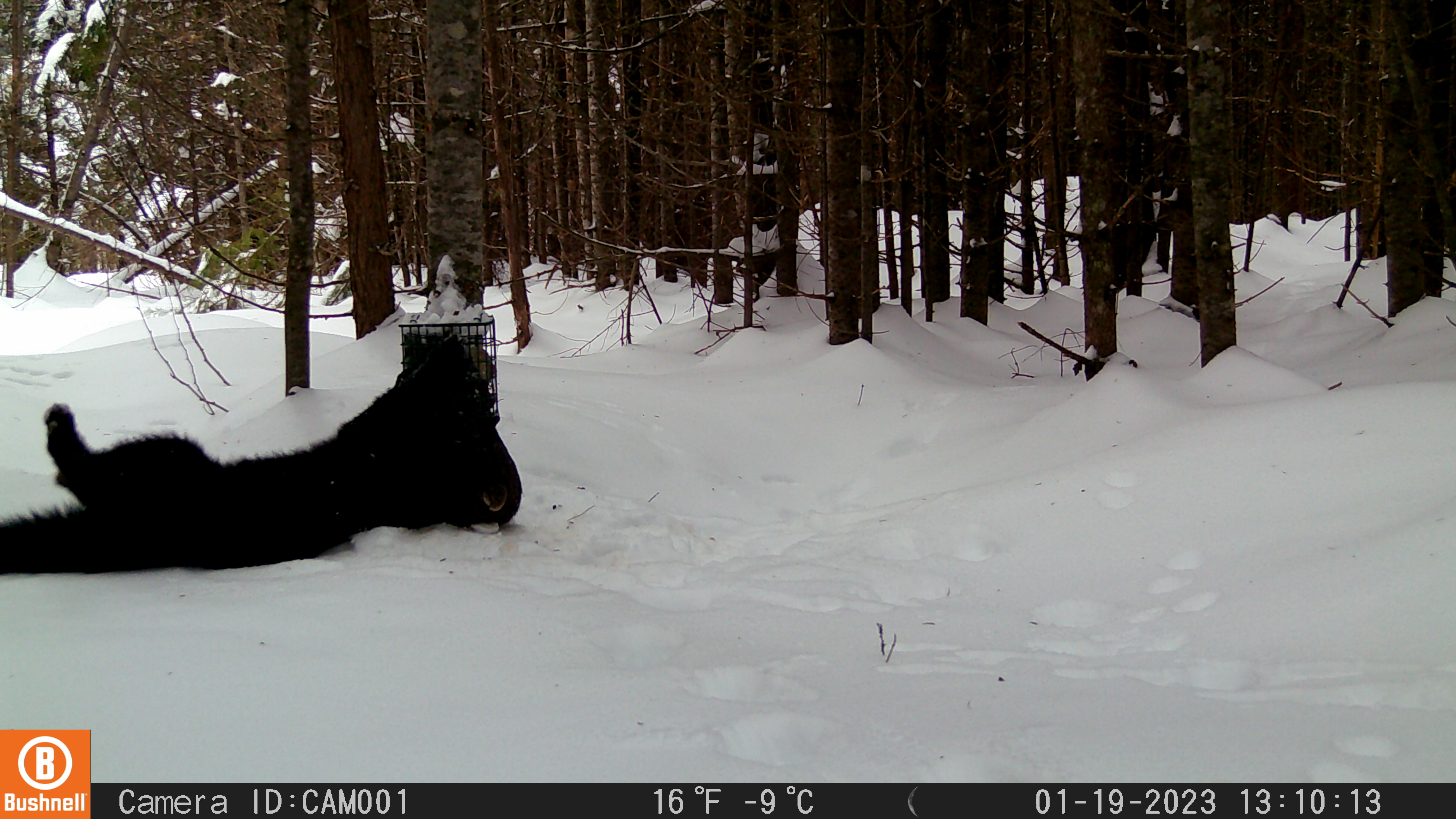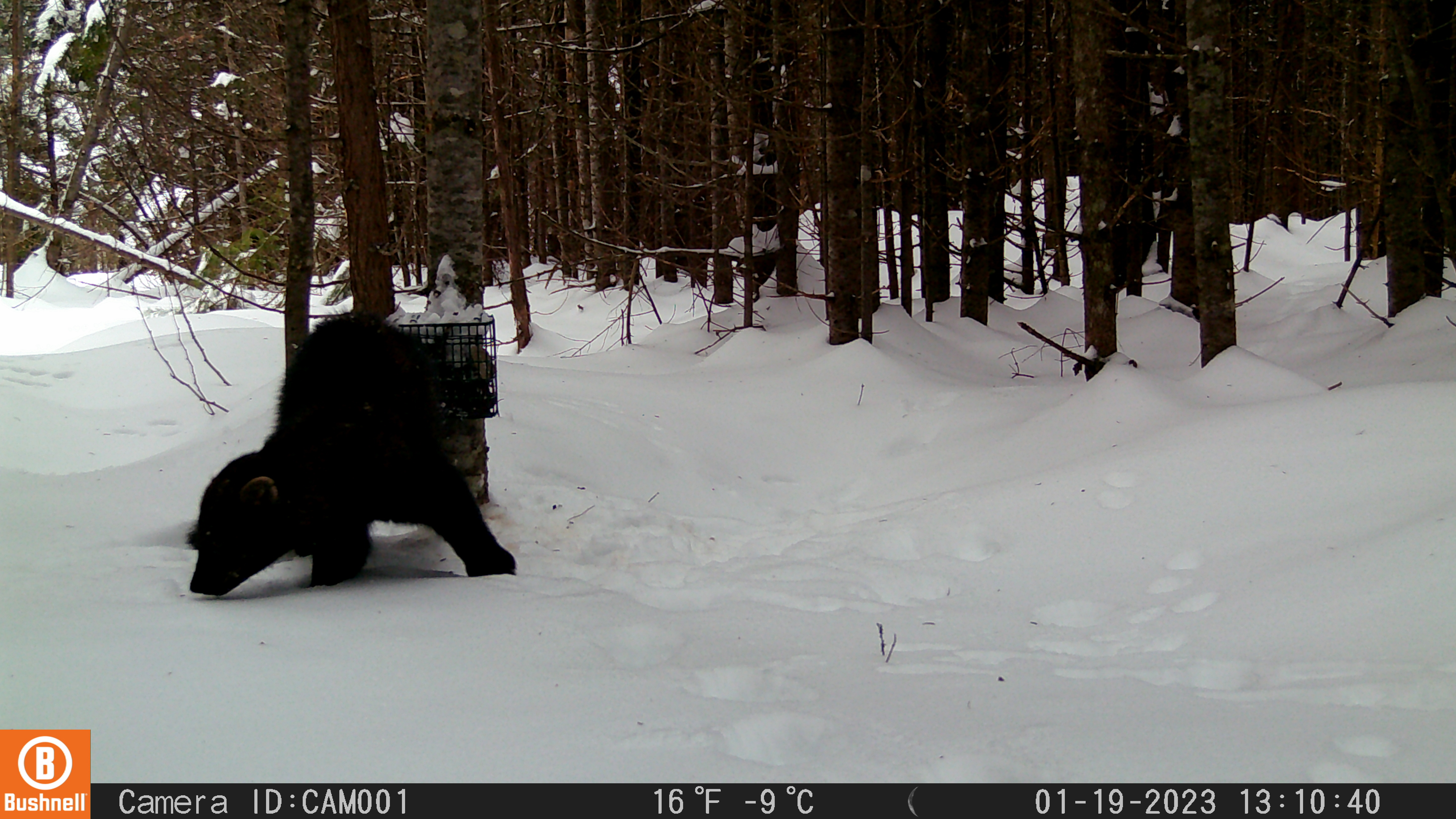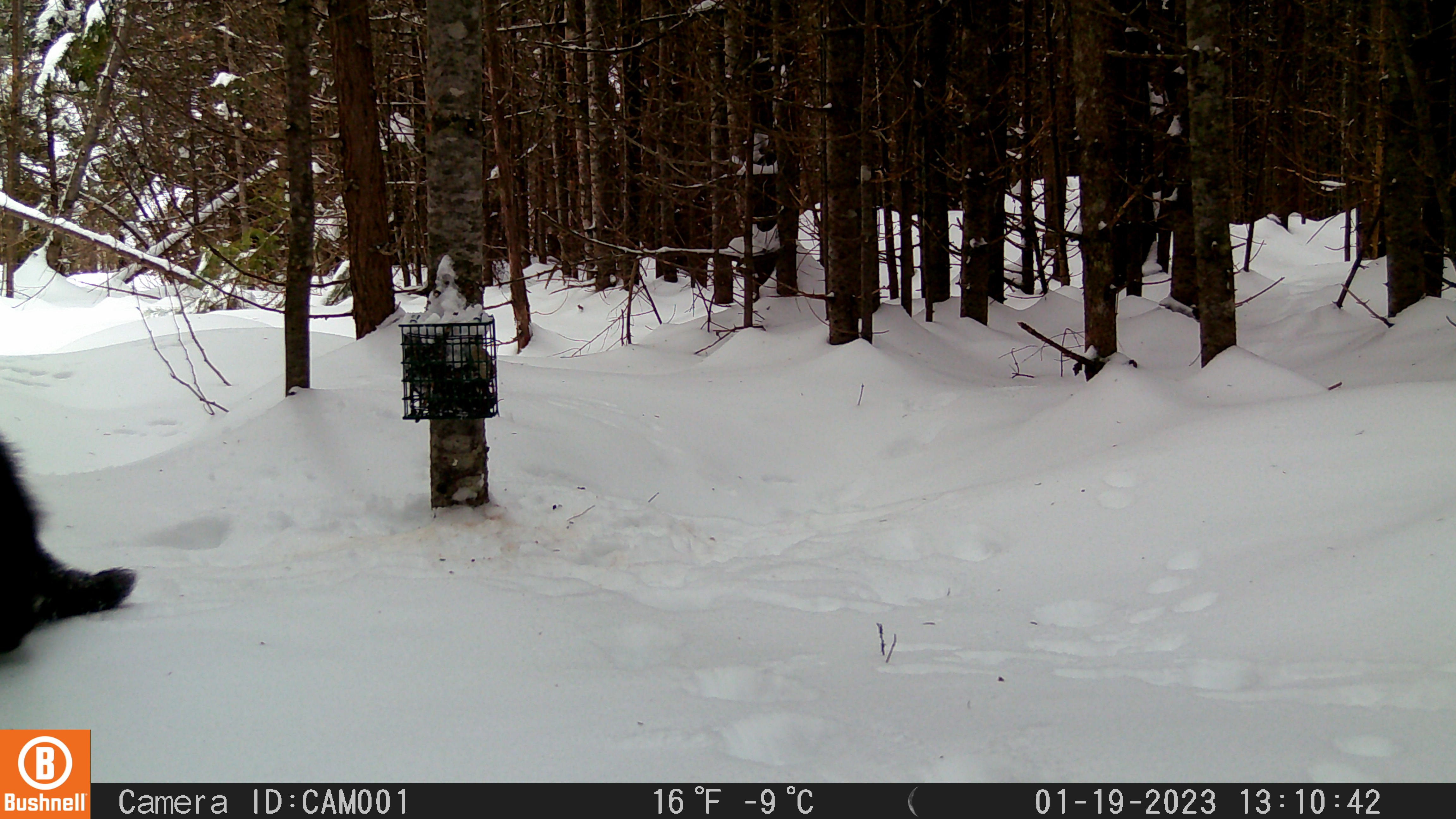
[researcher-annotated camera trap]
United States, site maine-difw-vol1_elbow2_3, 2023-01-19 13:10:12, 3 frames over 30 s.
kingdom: Animalia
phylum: Chordata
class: Mammalia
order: Carnivora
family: Mustelidae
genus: Pekania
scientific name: Pekania pennanti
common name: fisher